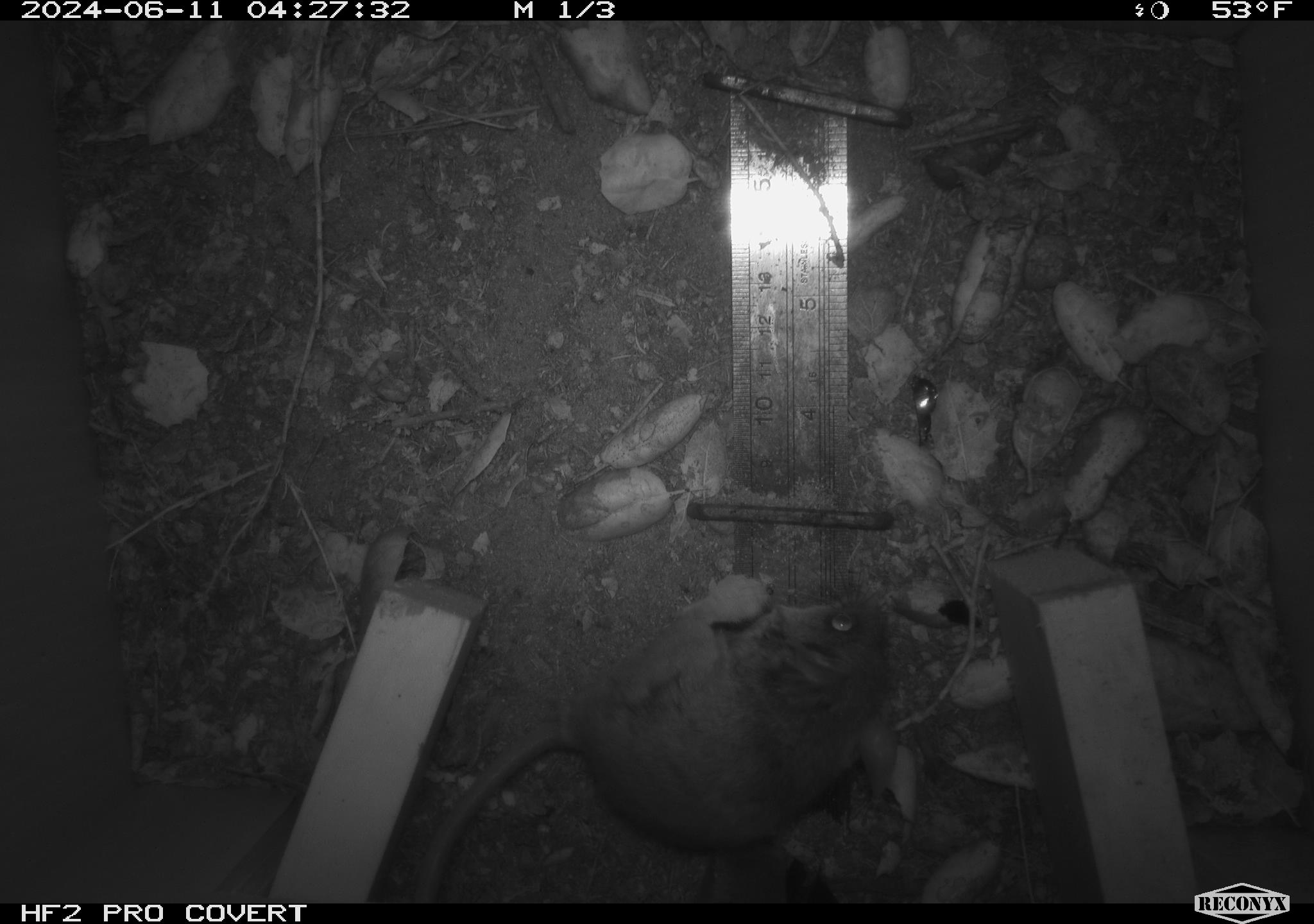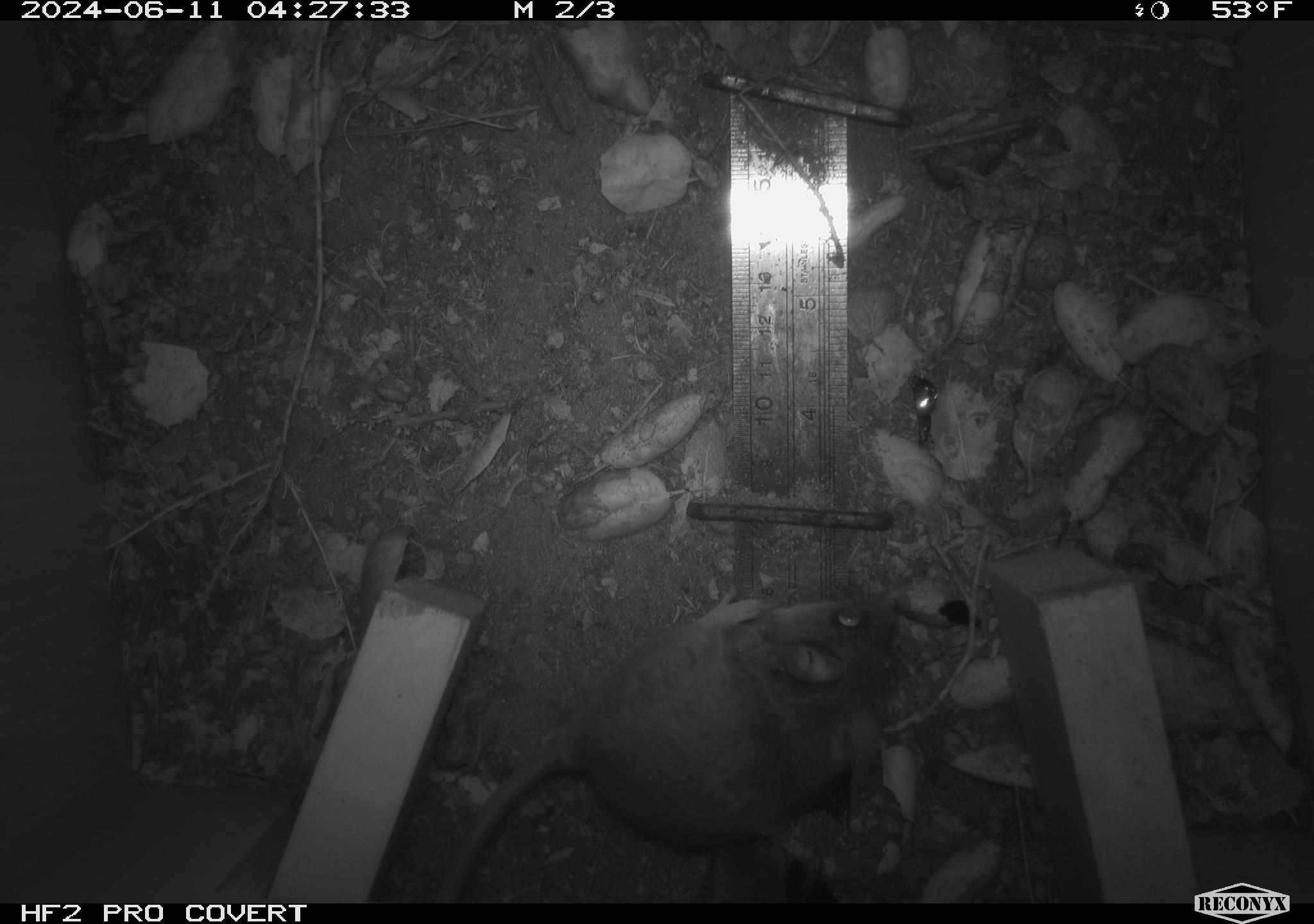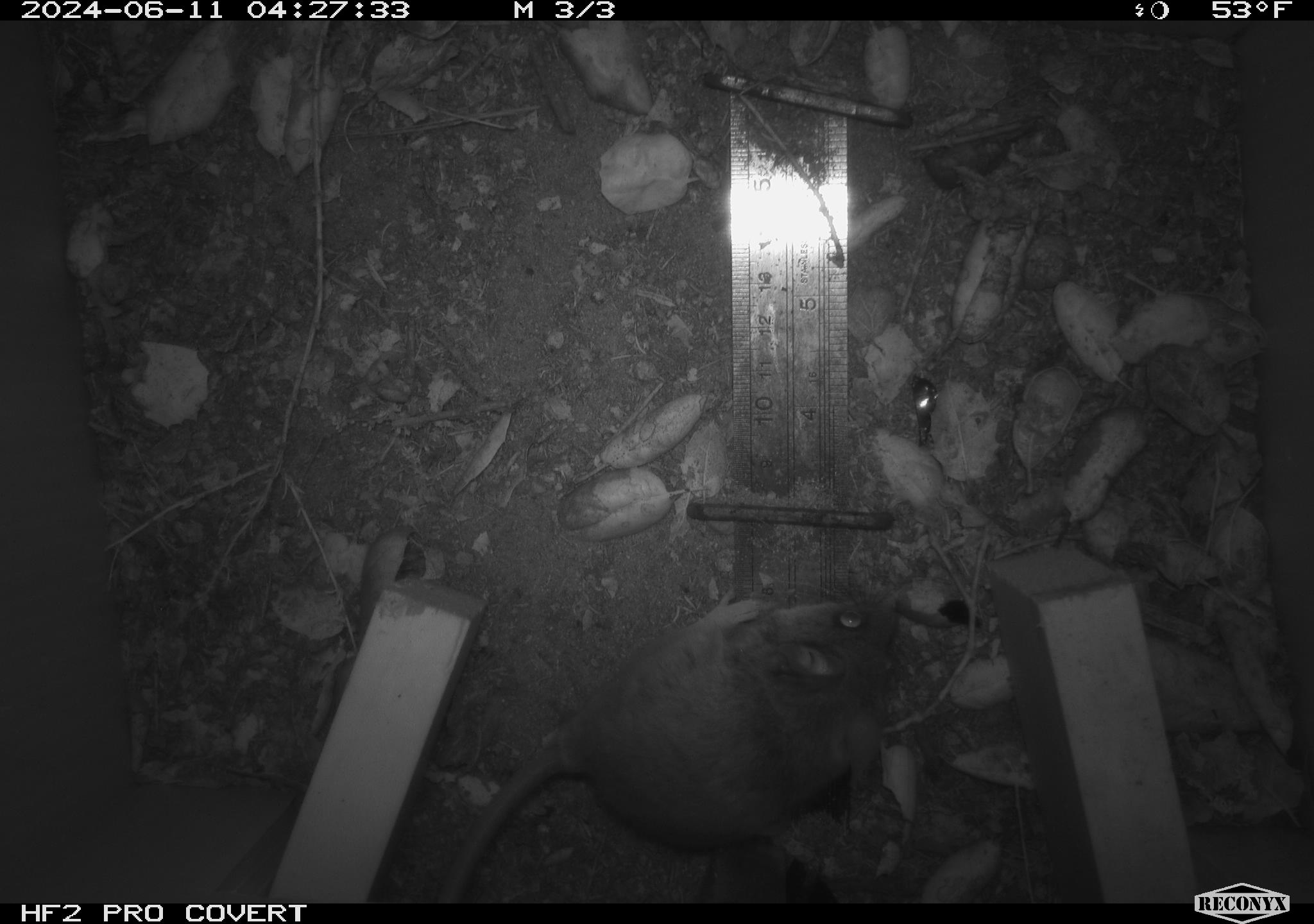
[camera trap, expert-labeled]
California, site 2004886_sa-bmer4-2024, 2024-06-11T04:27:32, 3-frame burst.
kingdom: Animalia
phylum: Chordata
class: Mammalia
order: Rodentia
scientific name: Rodentia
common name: woodrat or rat or mouse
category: woodrat or rat or mouse species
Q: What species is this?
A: Woodrat or rat or mouse species (woodrat or rat or mouse) (Rodentia).